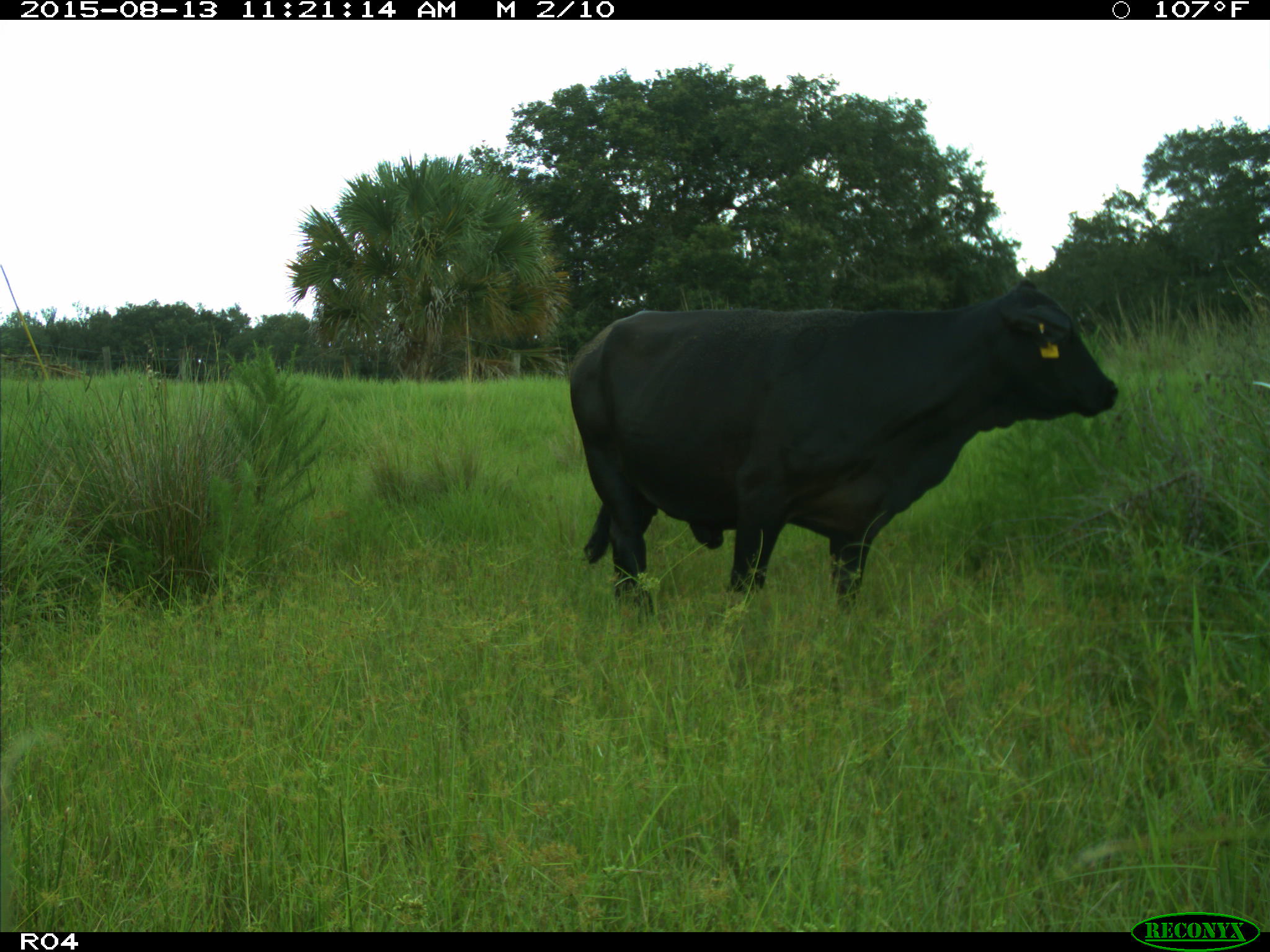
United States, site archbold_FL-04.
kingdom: Animalia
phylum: Chordata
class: Mammalia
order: Artiodactyla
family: Bovidae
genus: Bos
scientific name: Bos taurus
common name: domestic cow